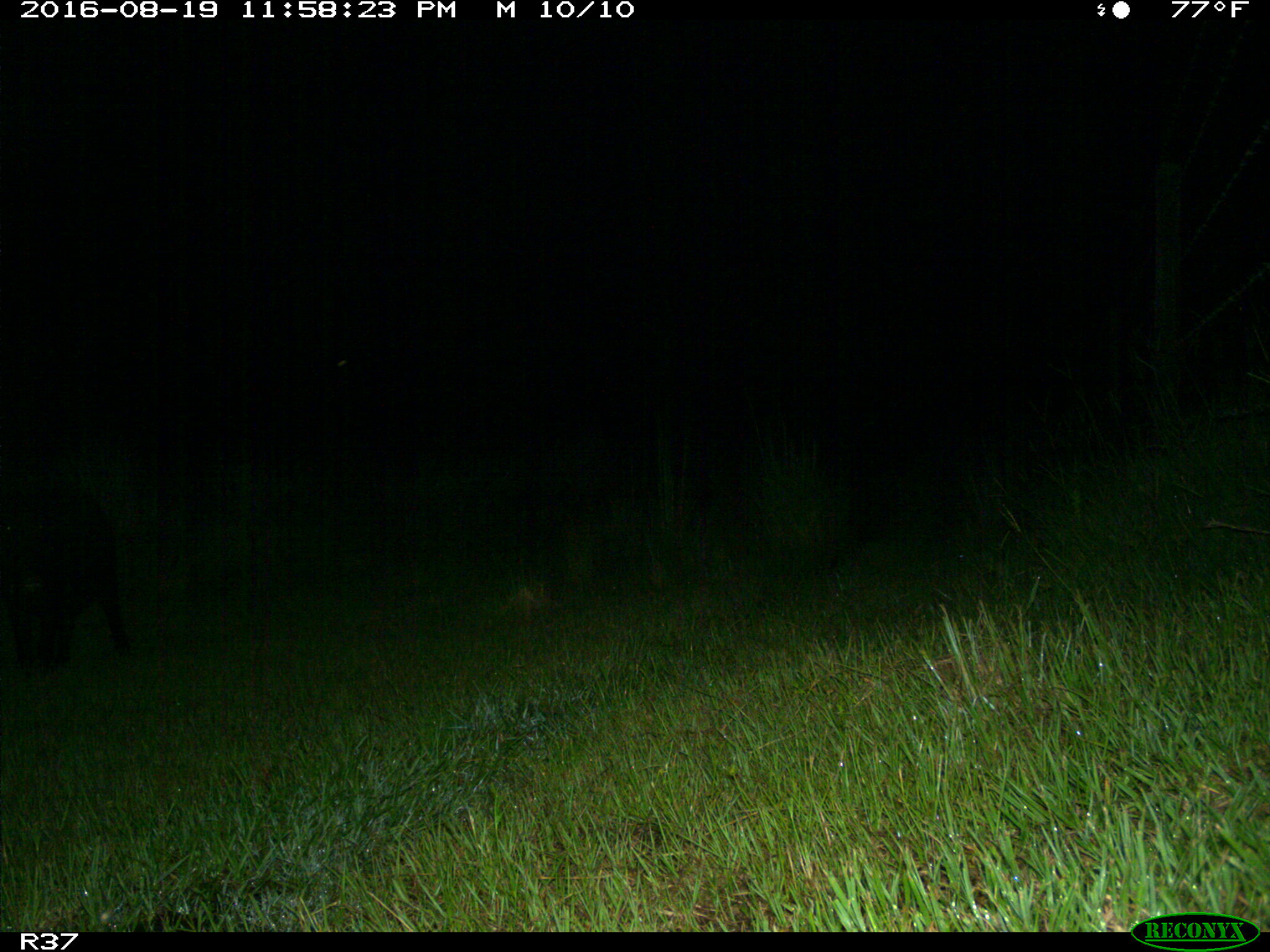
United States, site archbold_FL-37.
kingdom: Animalia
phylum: Chordata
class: Mammalia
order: Artiodactyla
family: Suidae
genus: Sus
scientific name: Sus scrofa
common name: wild boar